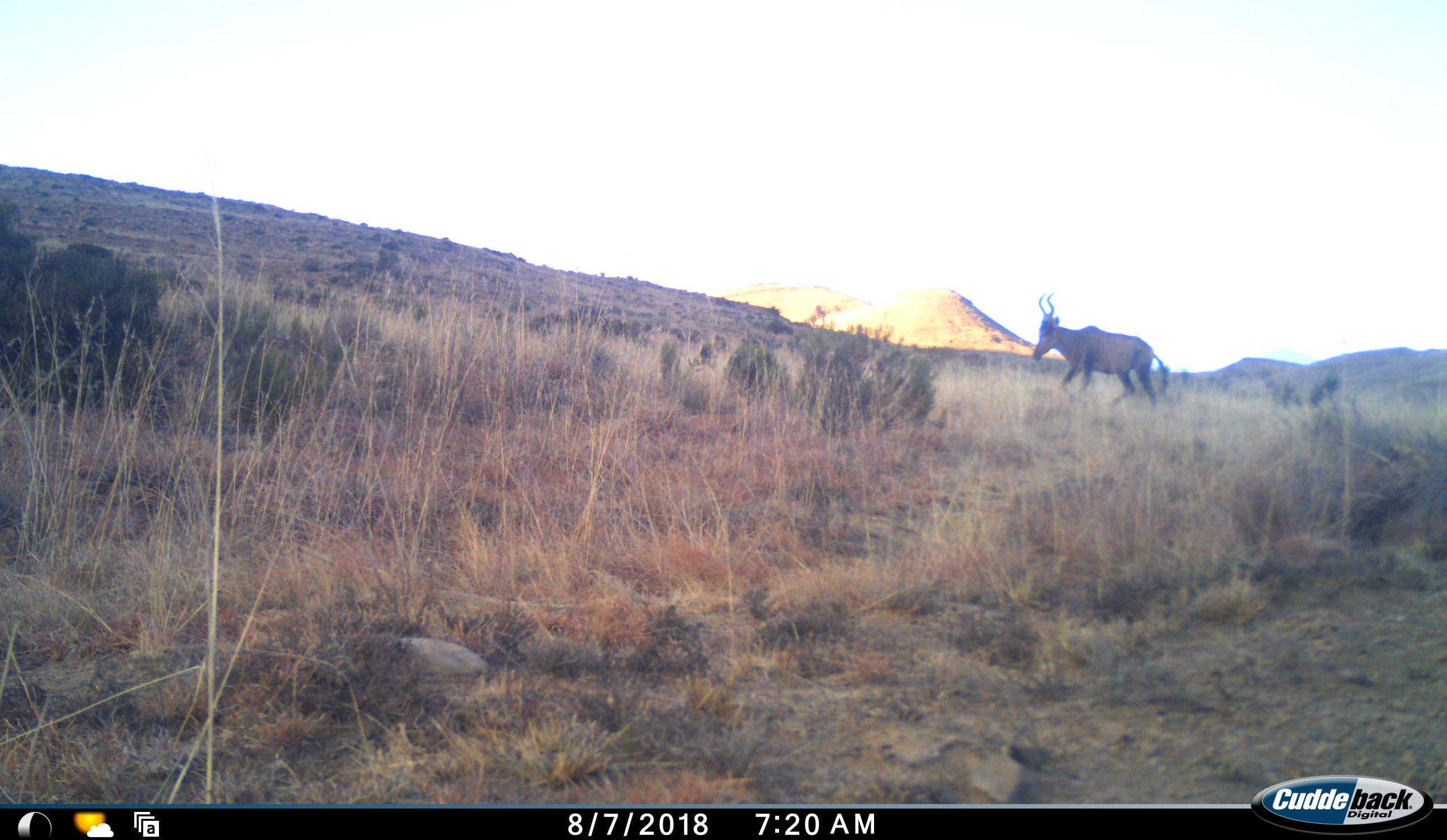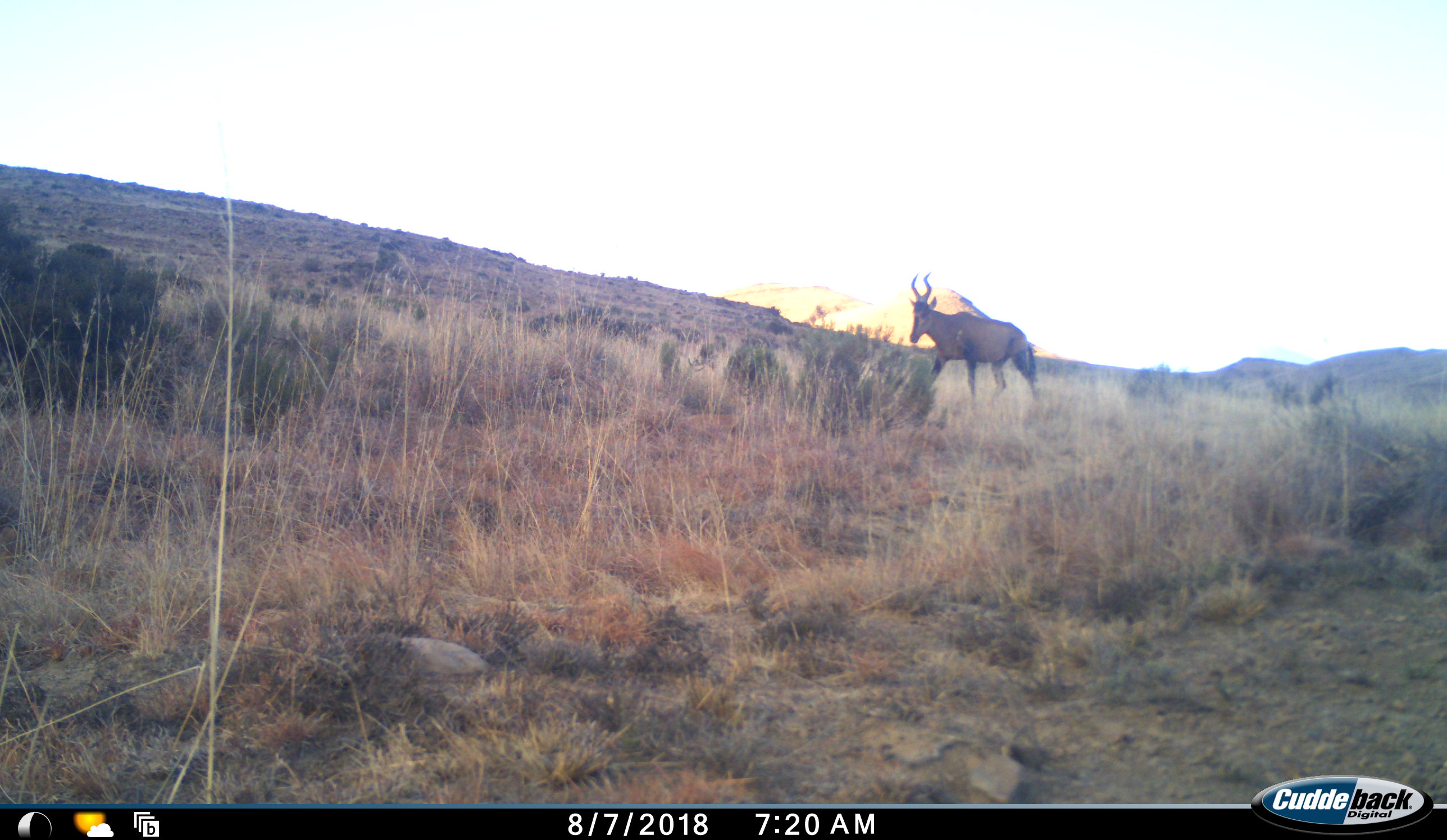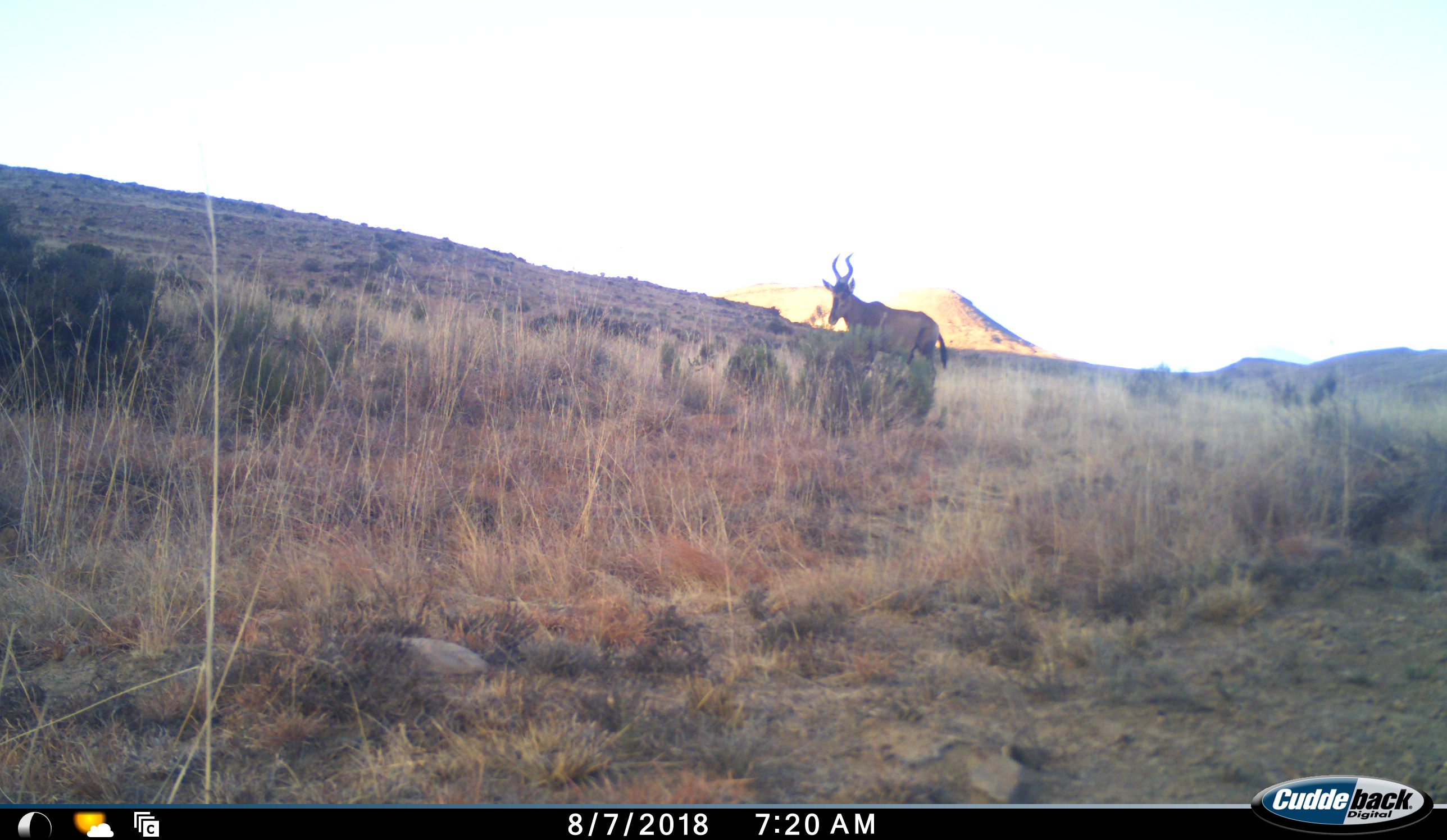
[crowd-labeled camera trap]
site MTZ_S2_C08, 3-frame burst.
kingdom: Animalia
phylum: Chordata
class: Mammalia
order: Artiodactyla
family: Bovidae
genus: Alcelaphus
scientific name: Alcelaphus buselaphus caama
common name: red hartebeest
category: hartebeestred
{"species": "hartebeestred (red hartebeest) (Alcelaphus buselaphus caama)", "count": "1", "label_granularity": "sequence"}